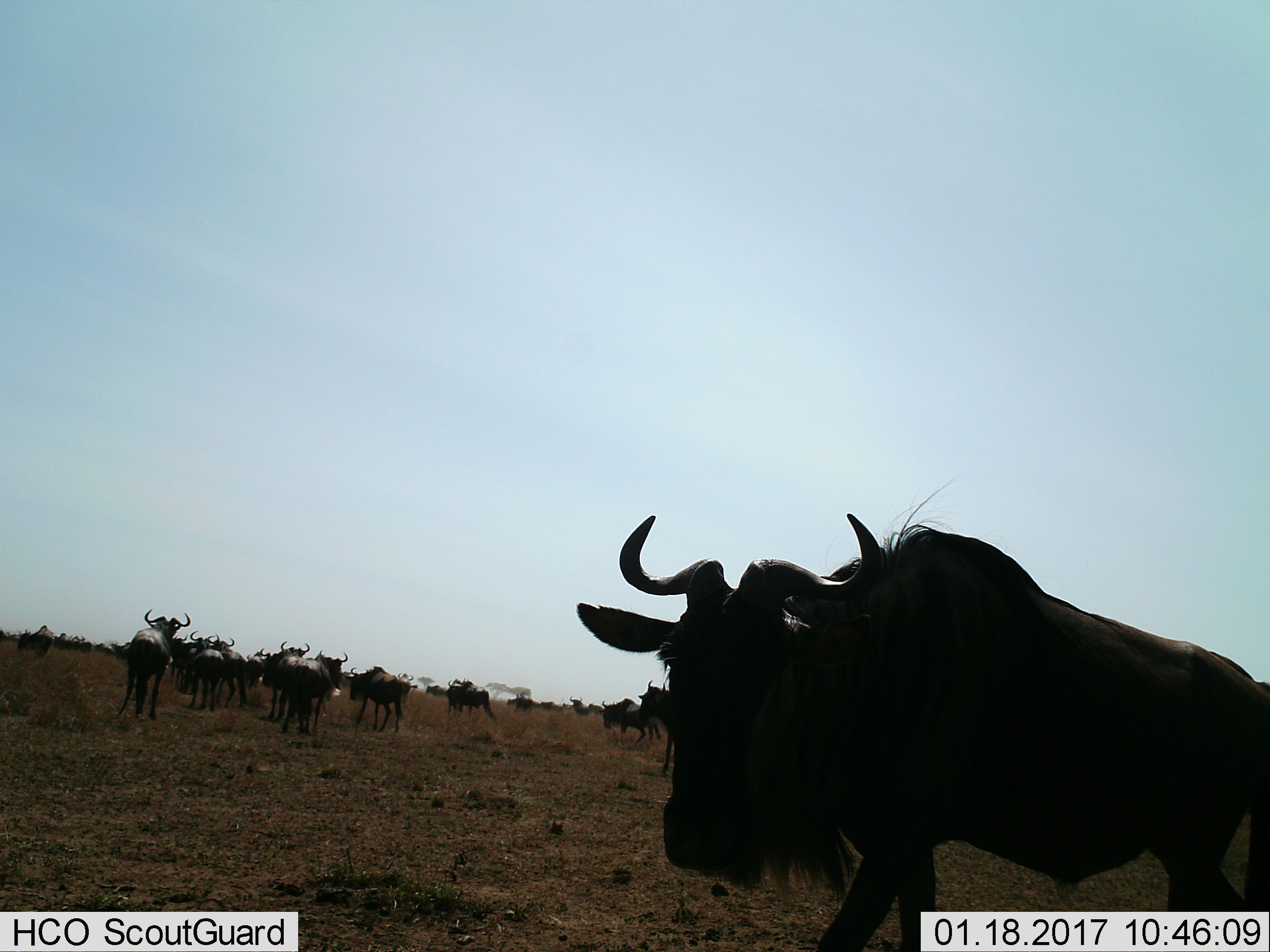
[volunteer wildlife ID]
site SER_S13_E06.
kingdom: Animalia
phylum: Chordata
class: Mammalia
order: Artiodactyla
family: Bovidae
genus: Connochaetes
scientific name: Connochaetes taurinus taurinus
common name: blue wildebeest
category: wildebeestblue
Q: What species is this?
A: Wildebeestblue (blue wildebeest) (Connochaetes taurinus taurinus).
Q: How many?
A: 11-50.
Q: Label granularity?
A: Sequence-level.